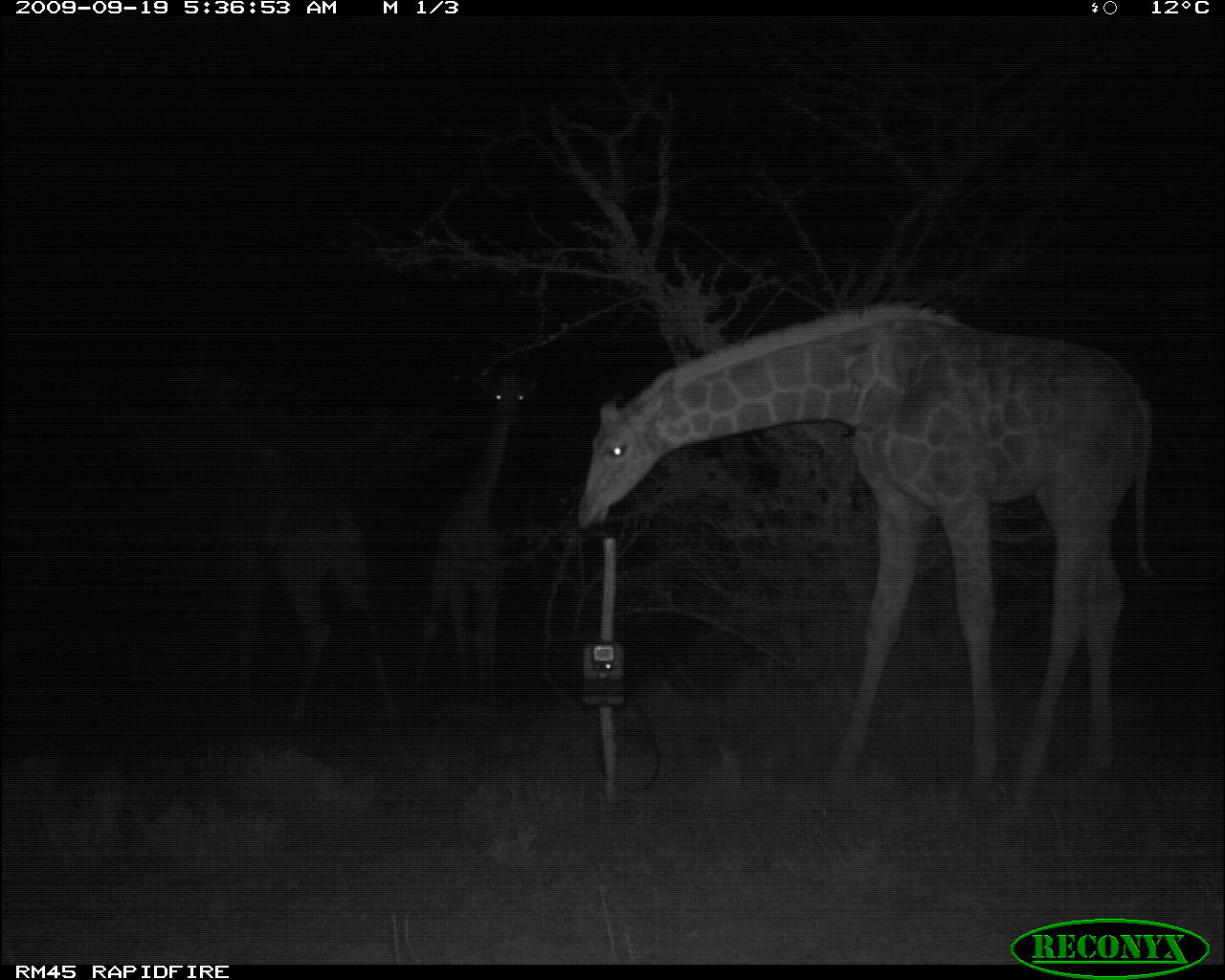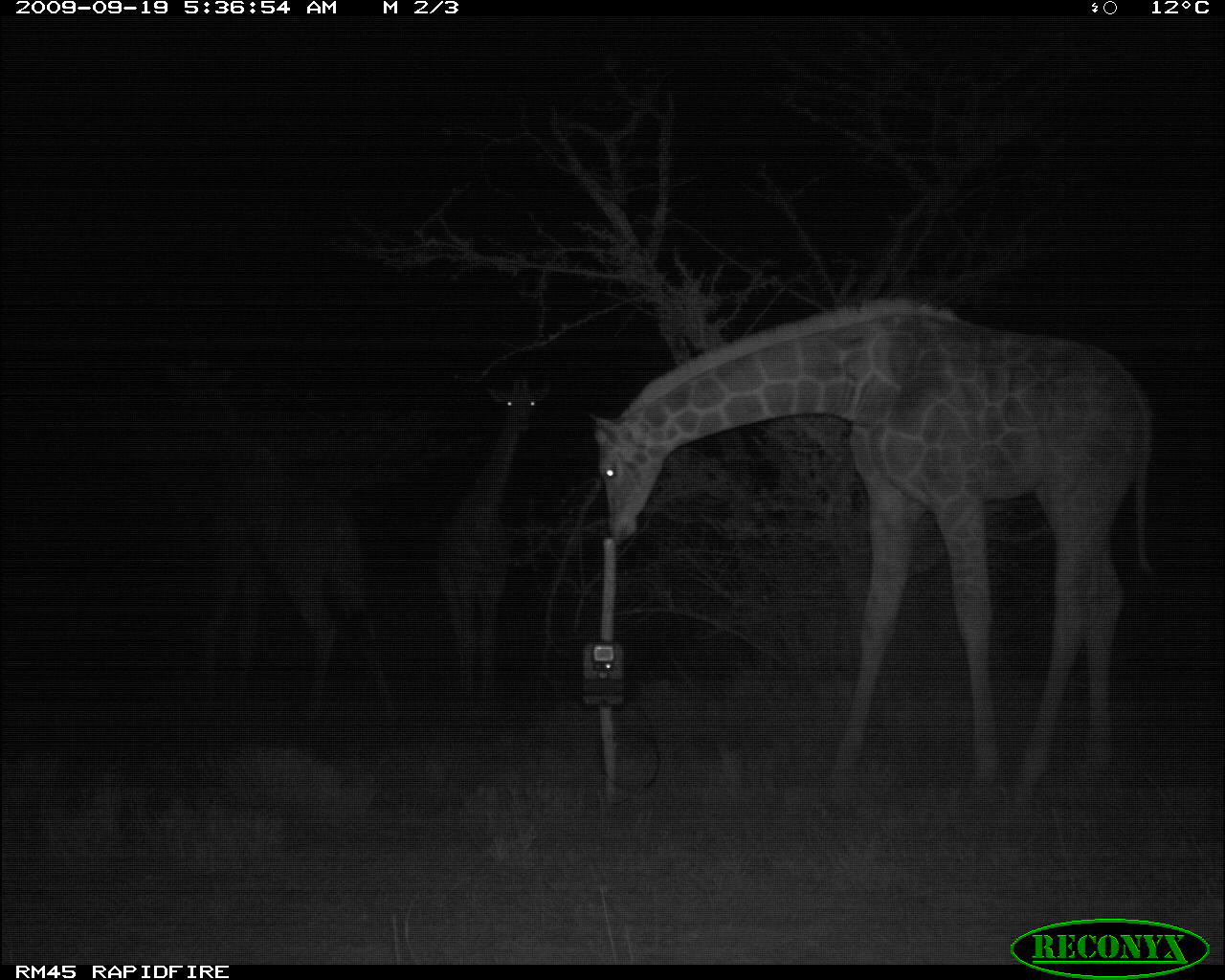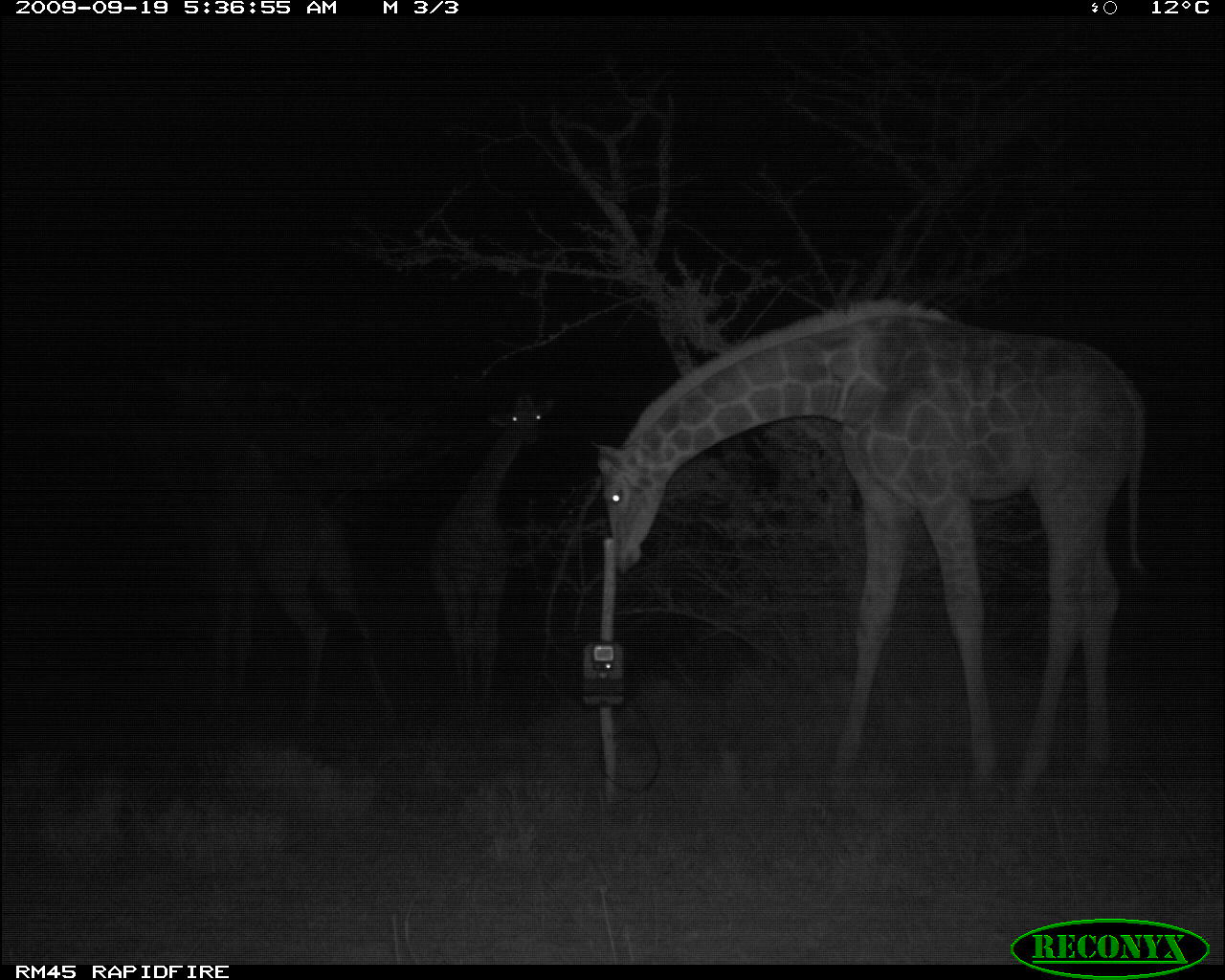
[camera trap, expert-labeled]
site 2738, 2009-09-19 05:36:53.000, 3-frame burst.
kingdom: Animalia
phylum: Chordata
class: Mammalia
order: Artiodactyla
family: Giraffidae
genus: Giraffa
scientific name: Giraffa camelopardalis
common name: giraffe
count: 3